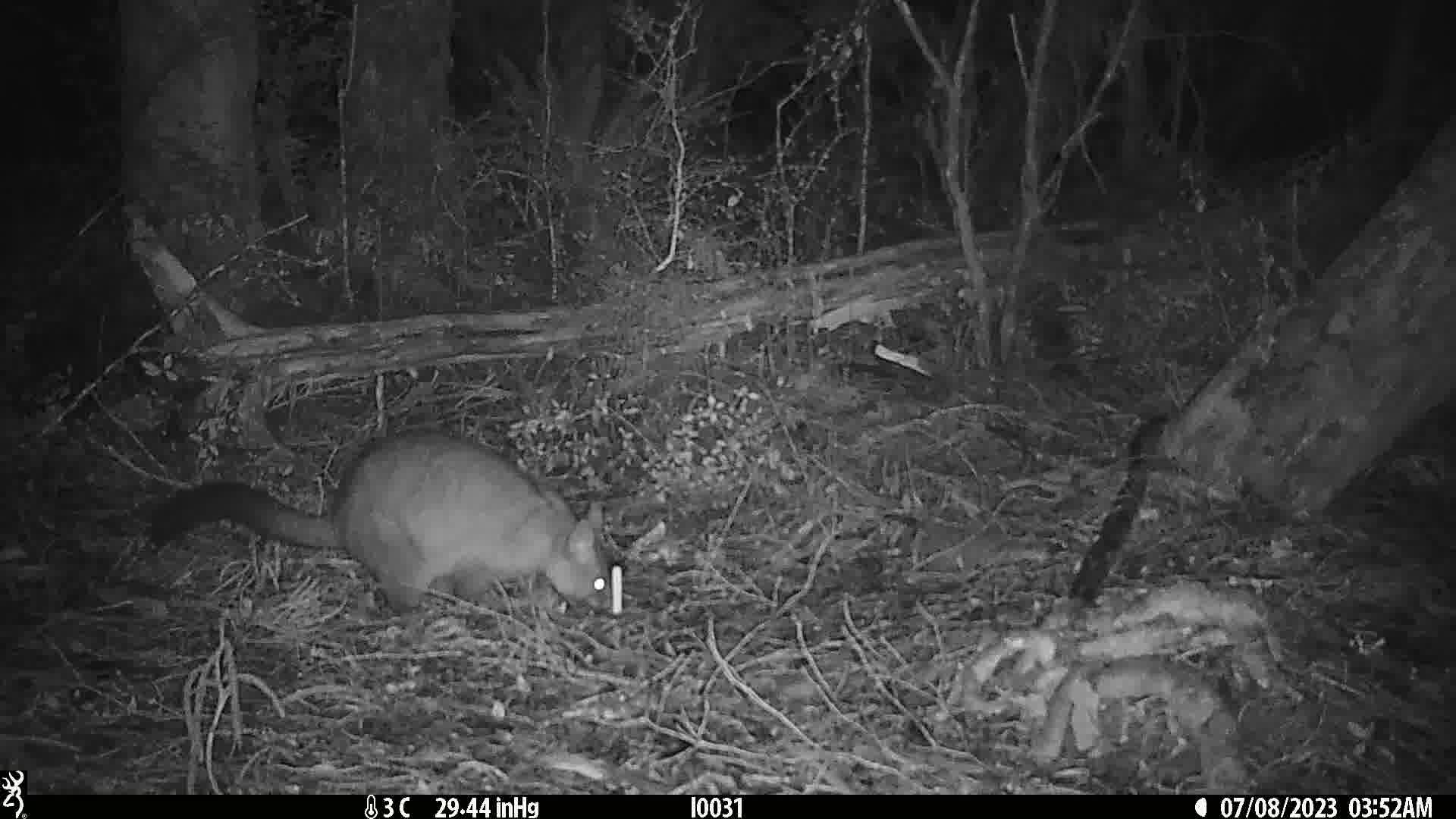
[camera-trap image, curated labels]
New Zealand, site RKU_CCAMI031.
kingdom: Animalia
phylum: Chordata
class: Mammalia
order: Diprotodontia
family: Phalangeridae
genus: Trichosurus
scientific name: Trichosurus vulpecula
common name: common brushtail possum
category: possum